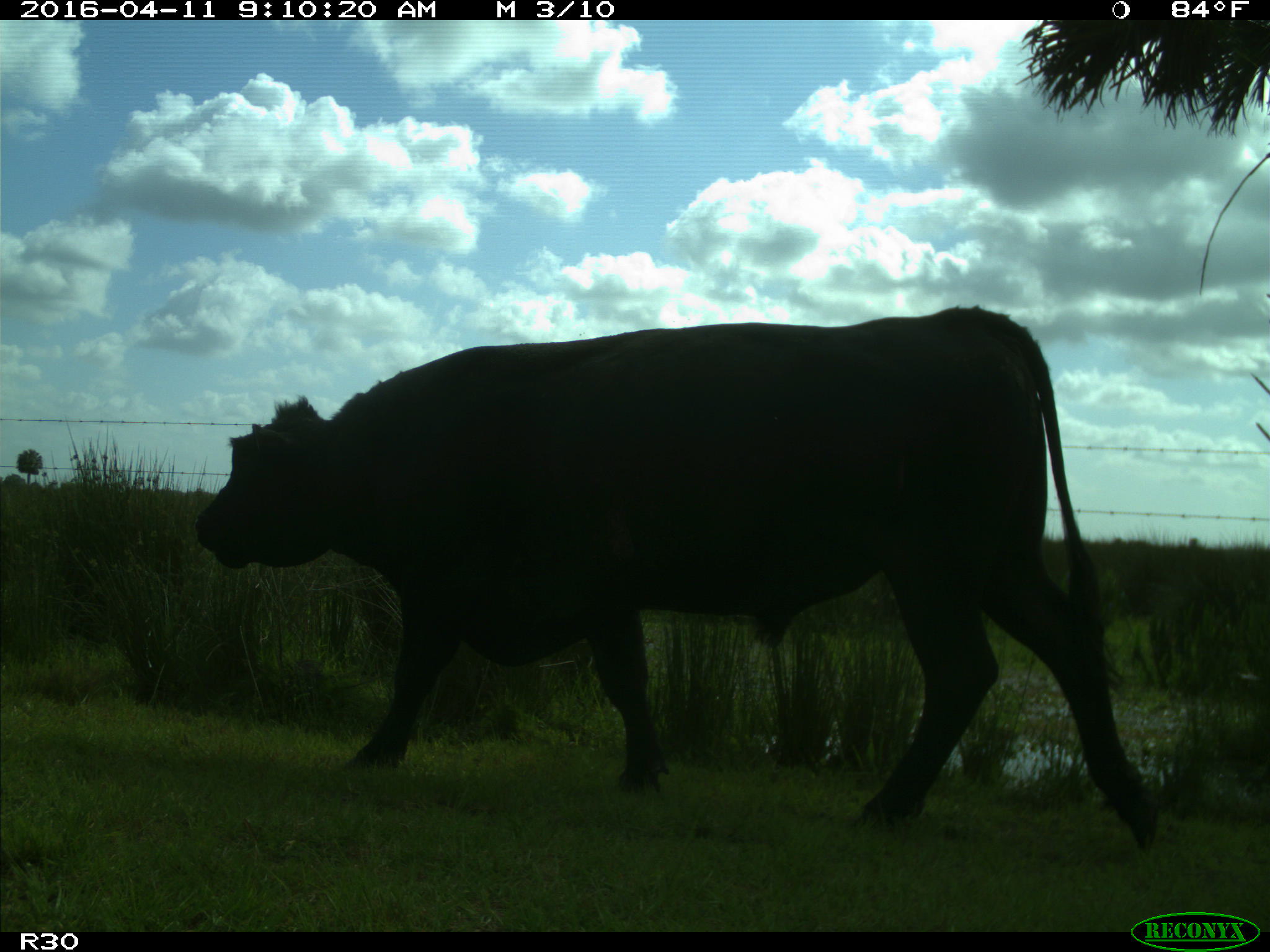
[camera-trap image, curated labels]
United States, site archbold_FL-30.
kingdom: Animalia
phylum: Chordata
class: Mammalia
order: Artiodactyla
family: Bovidae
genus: Bos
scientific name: Bos taurus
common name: domestic cow